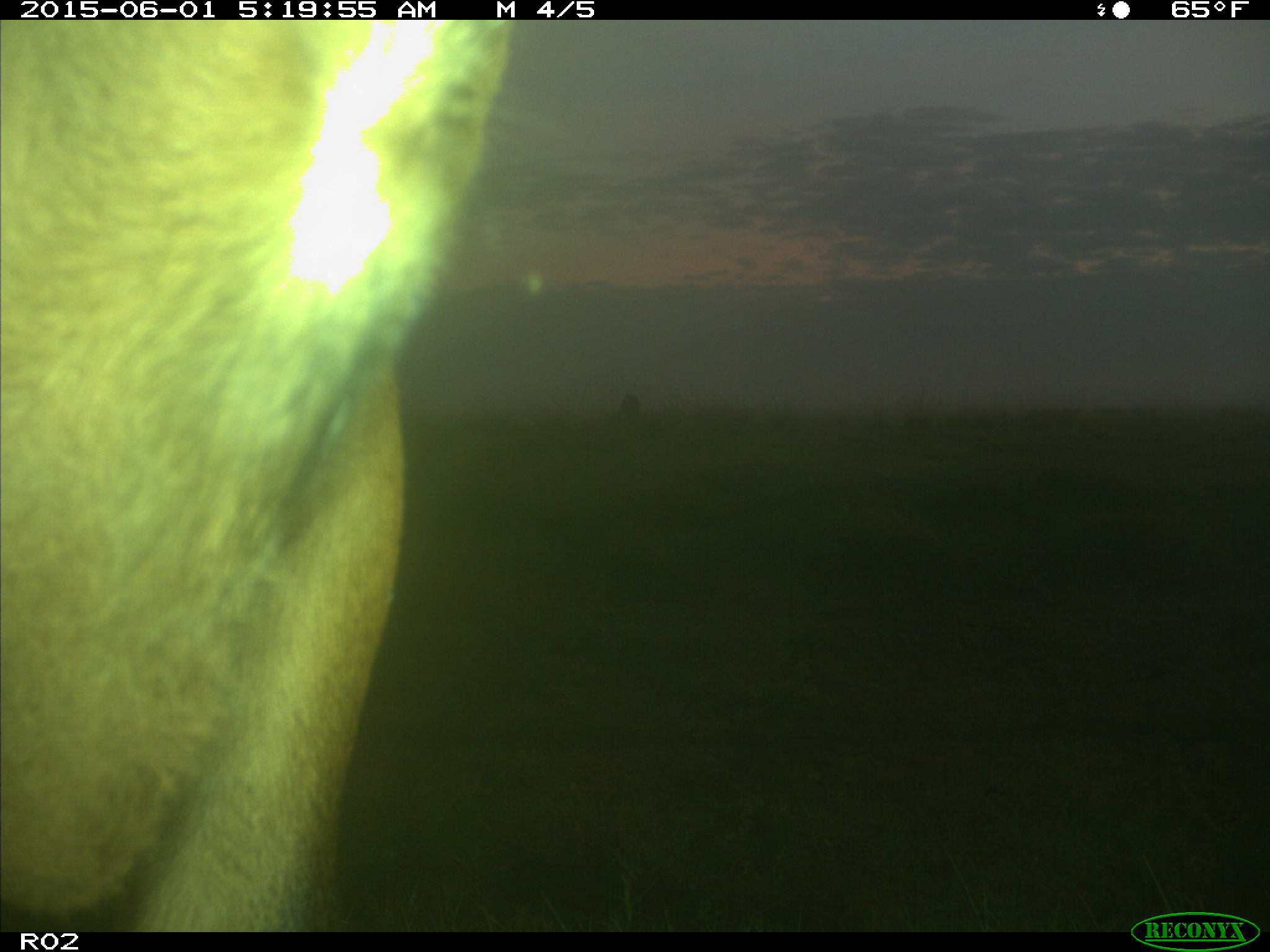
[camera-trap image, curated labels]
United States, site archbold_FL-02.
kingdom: Animalia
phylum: Chordata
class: Mammalia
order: Artiodactyla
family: Bovidae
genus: Bos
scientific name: Bos taurus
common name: domestic cow